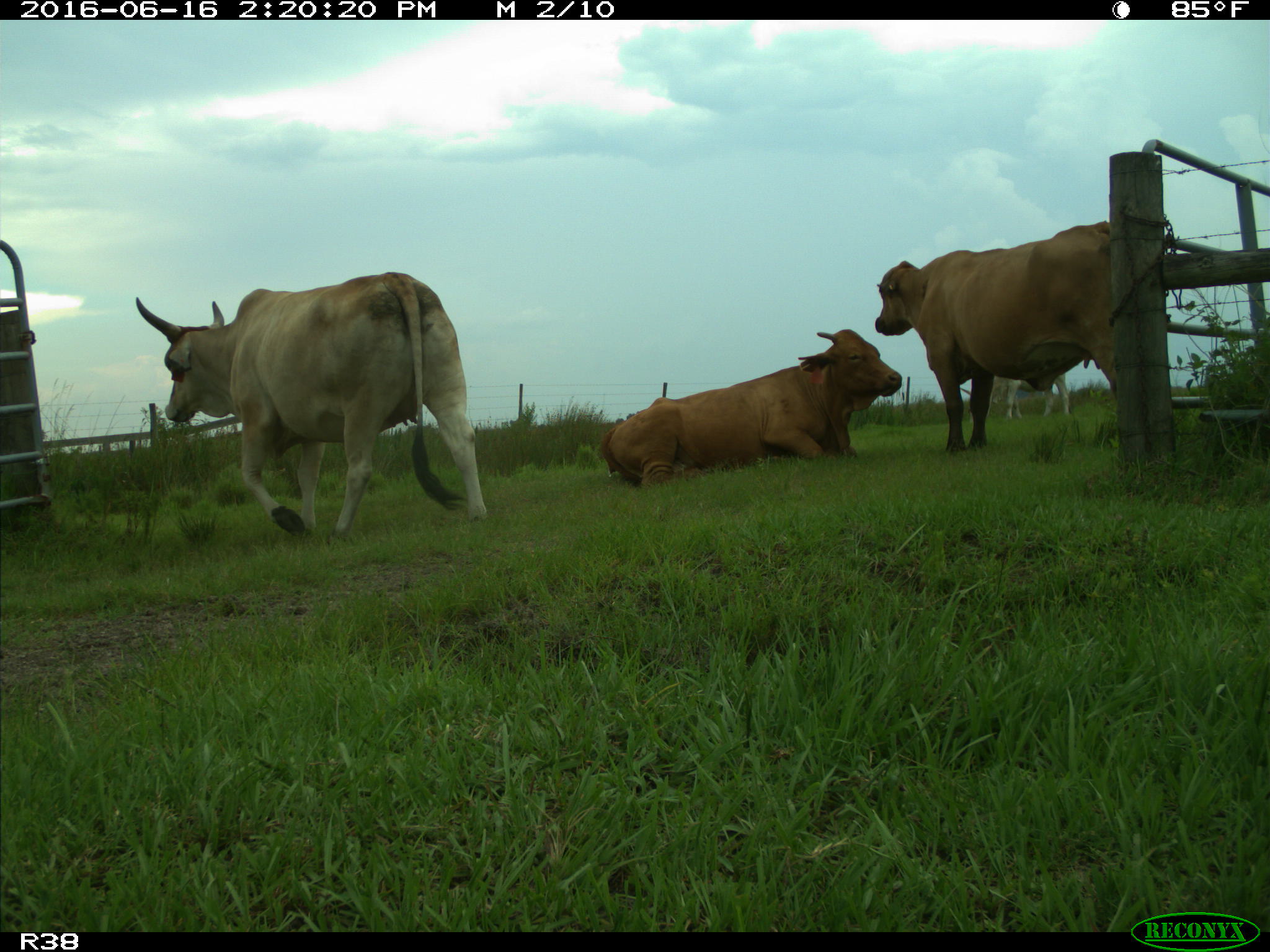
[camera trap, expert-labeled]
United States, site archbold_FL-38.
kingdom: Animalia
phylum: Chordata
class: Mammalia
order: Artiodactyla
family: Bovidae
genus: Bos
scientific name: Bos taurus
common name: domestic cow